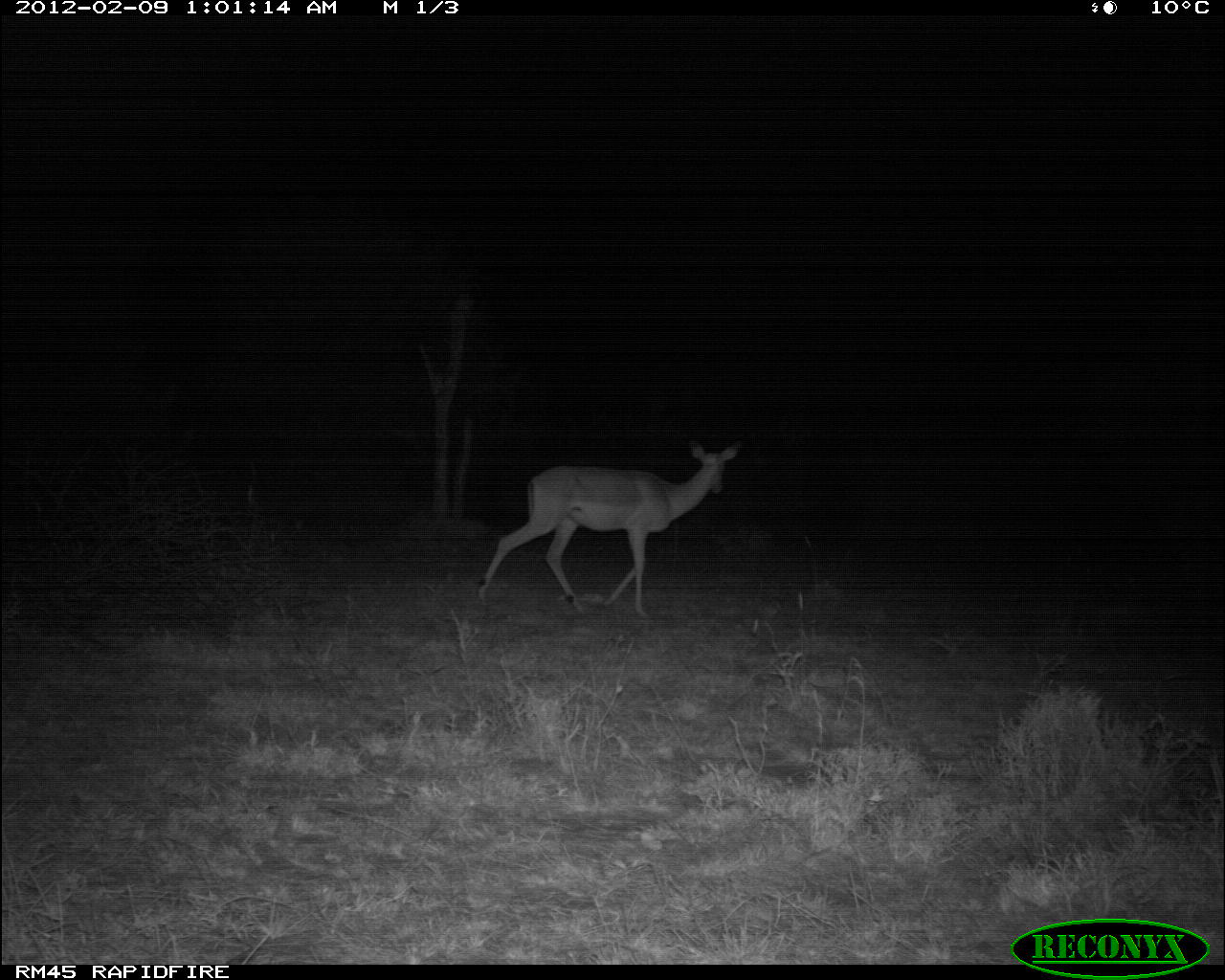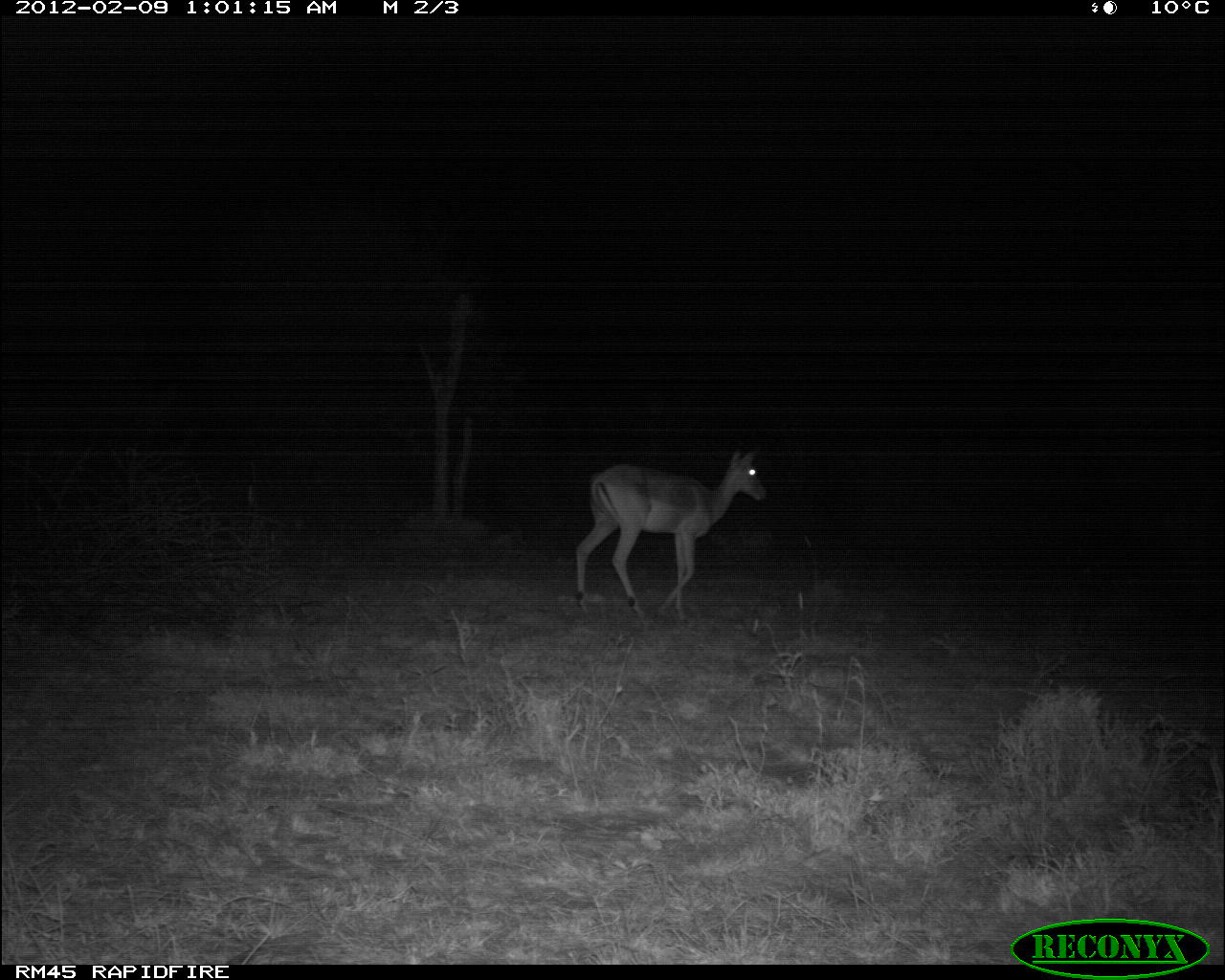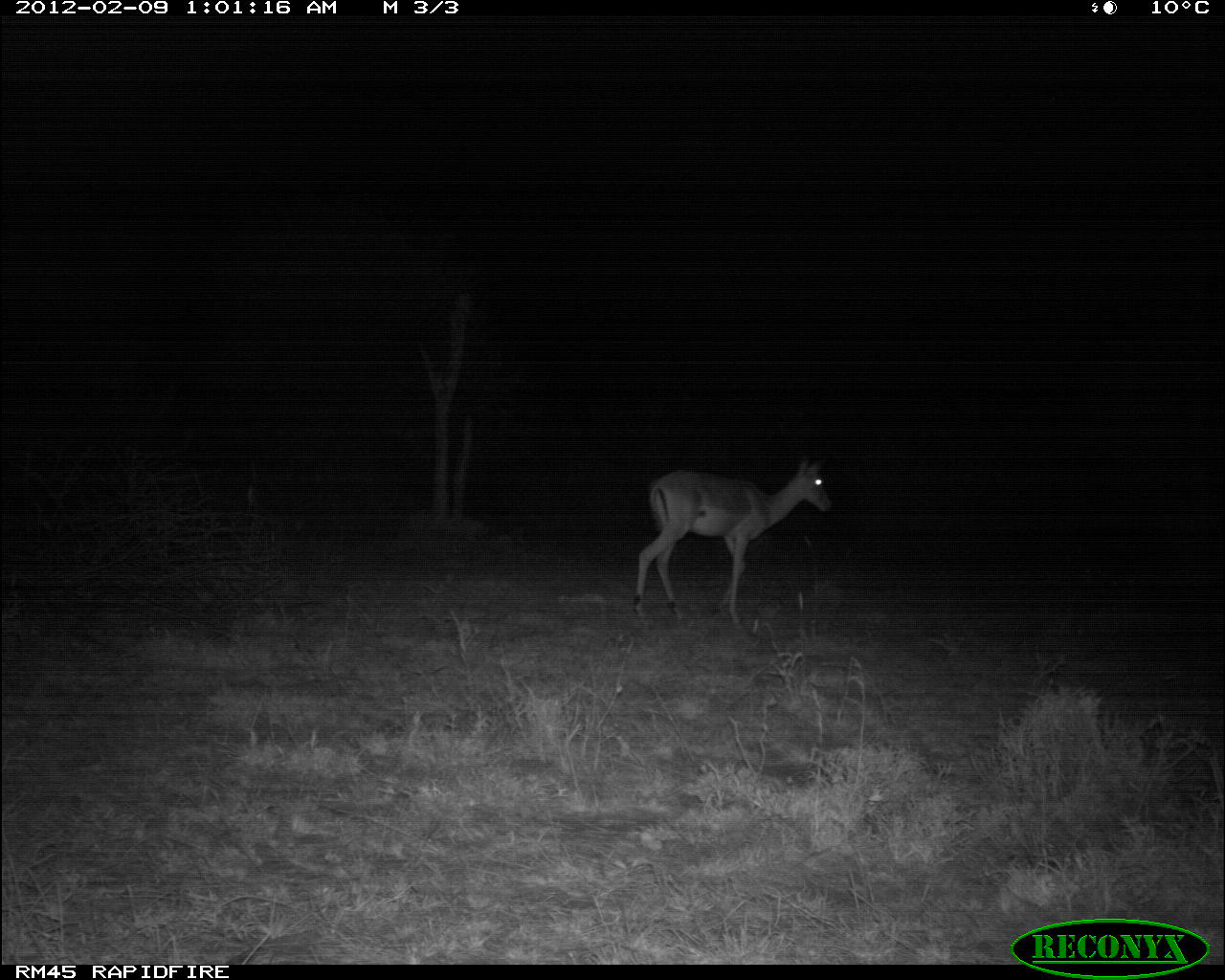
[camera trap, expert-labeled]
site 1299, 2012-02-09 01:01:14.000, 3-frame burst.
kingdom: Animalia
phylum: Chordata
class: Mammalia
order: Artiodactyla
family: Bovidae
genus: Aepyceros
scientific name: Aepyceros melampus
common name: impala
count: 1